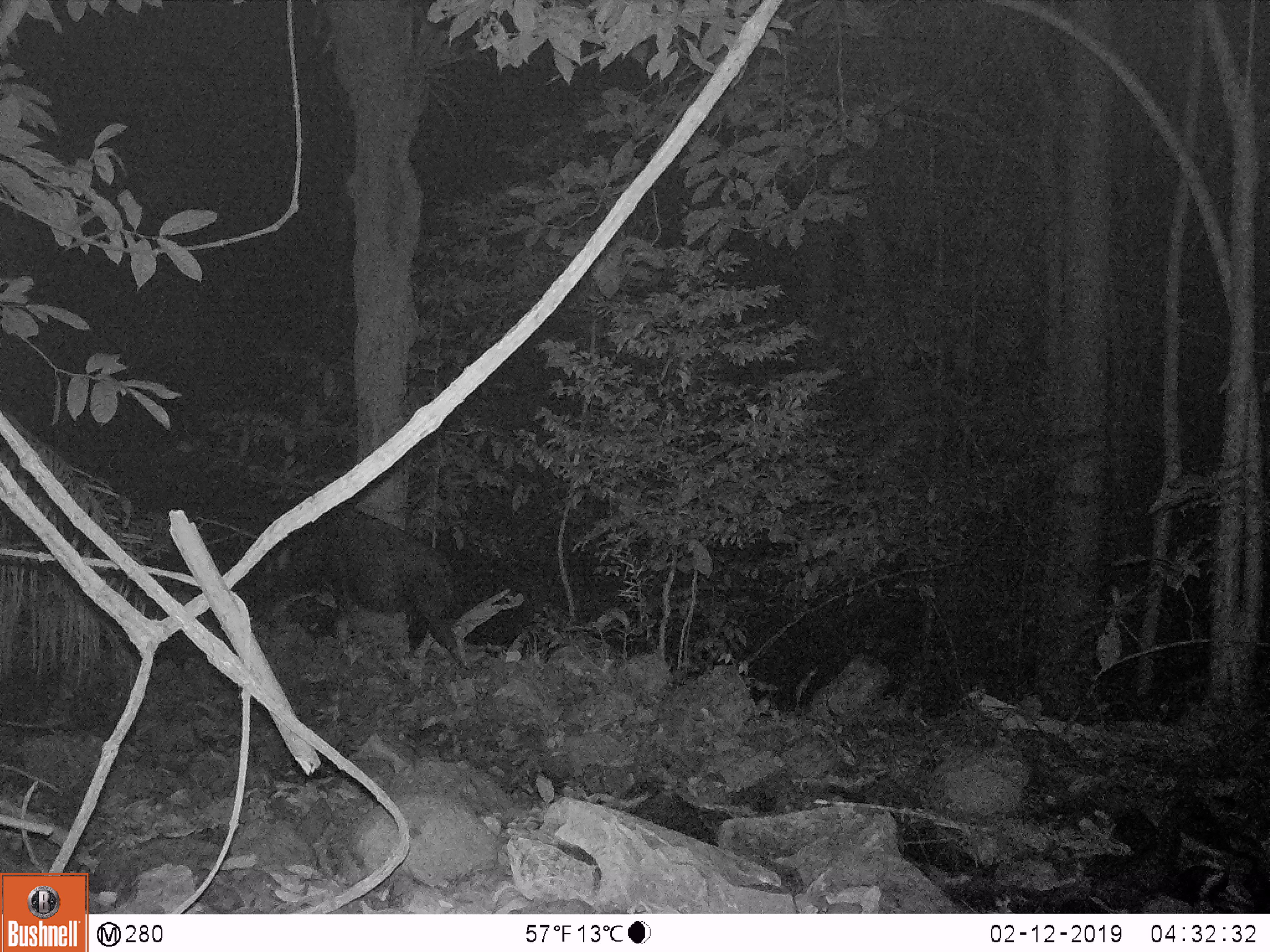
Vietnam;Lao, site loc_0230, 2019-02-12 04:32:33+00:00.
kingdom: Animalia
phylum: Chordata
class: Mammalia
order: Artiodactyla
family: Bovidae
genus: Capricornis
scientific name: Capricornis sumatraensis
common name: chinese serow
Chinese serow (Capricornis sumatraensis). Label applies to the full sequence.